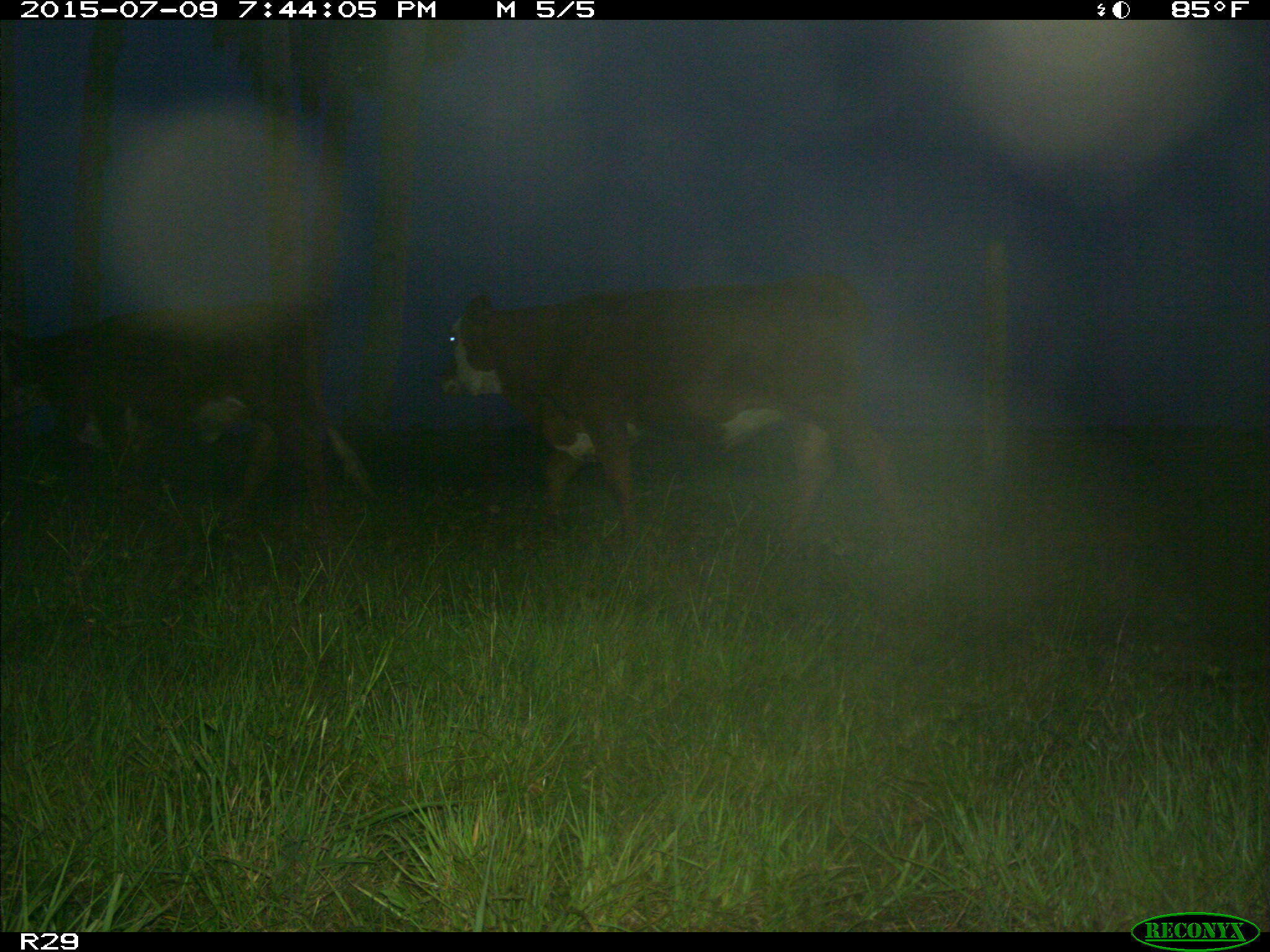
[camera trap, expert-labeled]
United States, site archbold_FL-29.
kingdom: Animalia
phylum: Chordata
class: Mammalia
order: Artiodactyla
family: Bovidae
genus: Bos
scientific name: Bos taurus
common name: domestic cow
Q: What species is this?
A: Bos taurus (domestic cow).